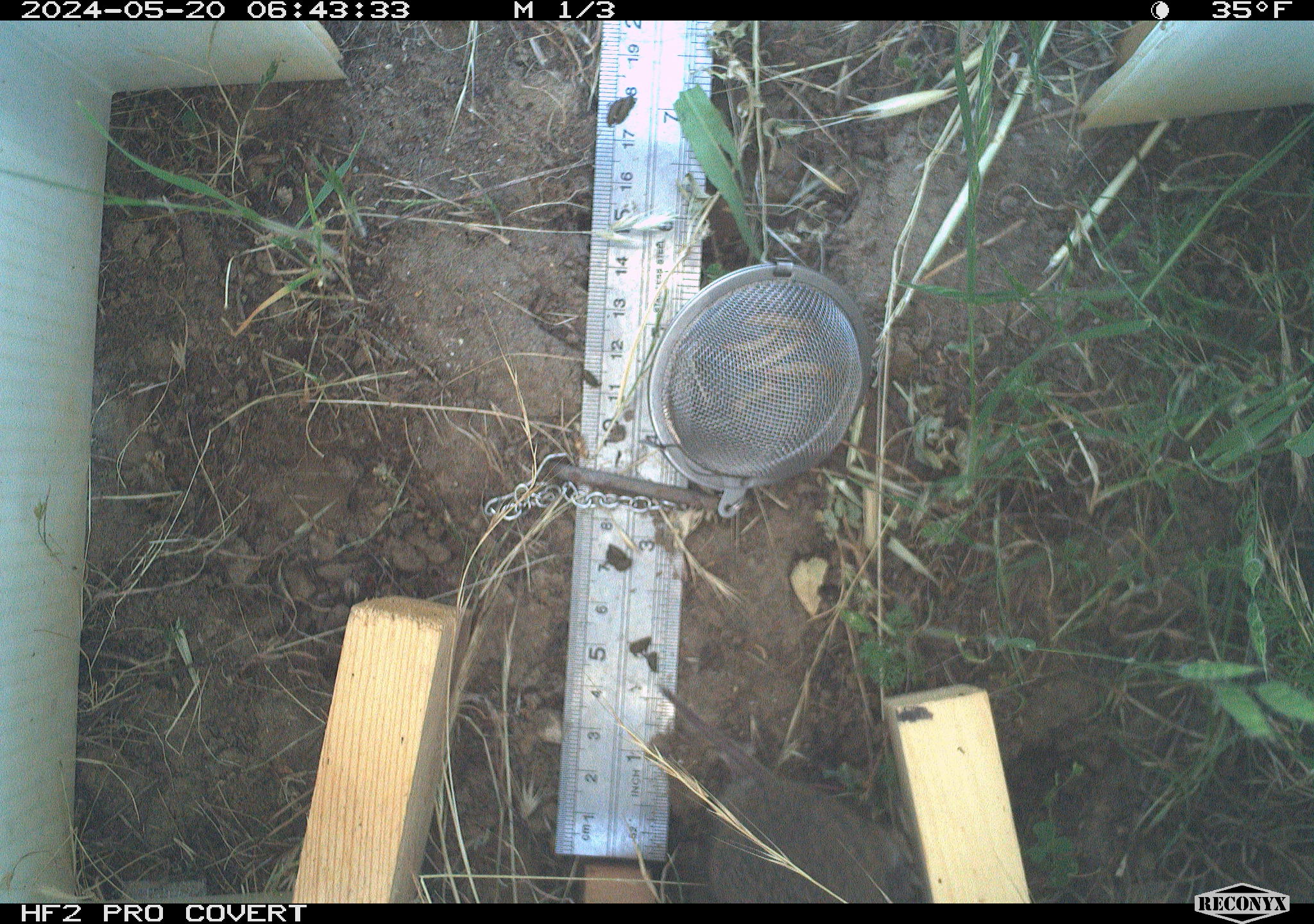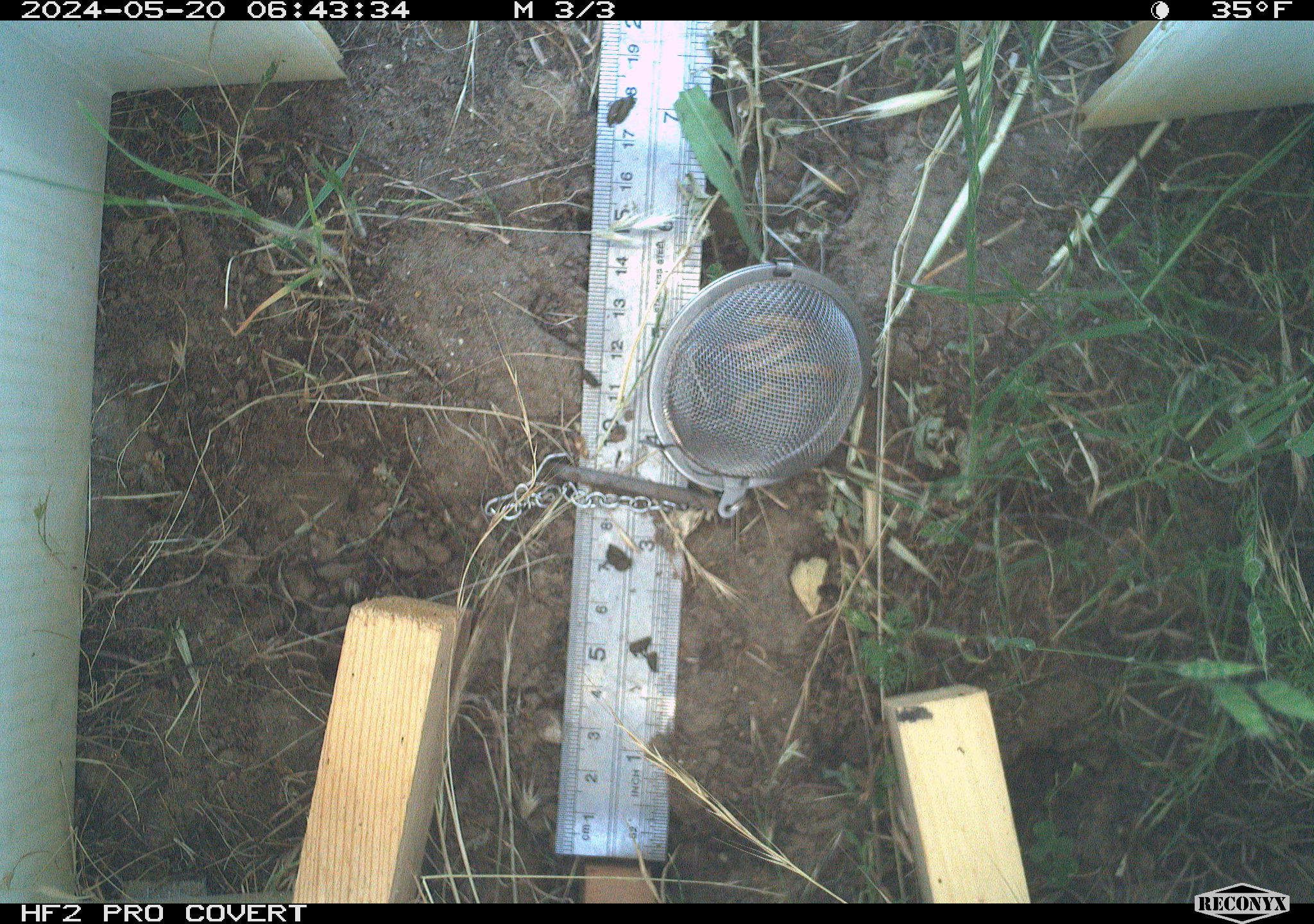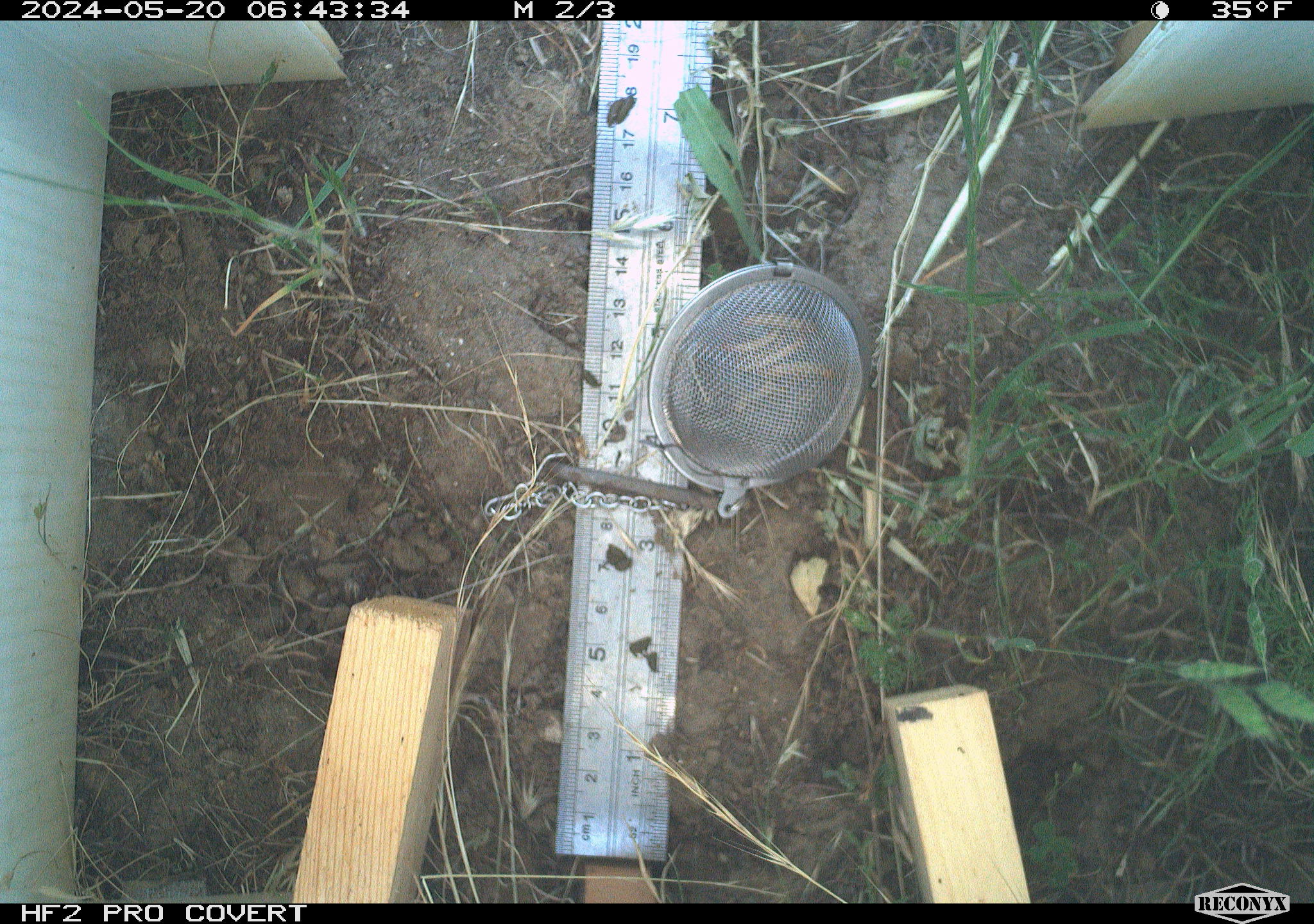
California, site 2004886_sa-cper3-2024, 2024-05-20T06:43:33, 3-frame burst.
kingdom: Animalia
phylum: Chordata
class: Mammalia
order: Rodentia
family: Cricetidae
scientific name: Arvicolinae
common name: voles, lemmings, and muskrats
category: arvicolinae subfamily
Arvicolinae subfamily (voles, lemmings, and muskrats) (Arvicolinae).